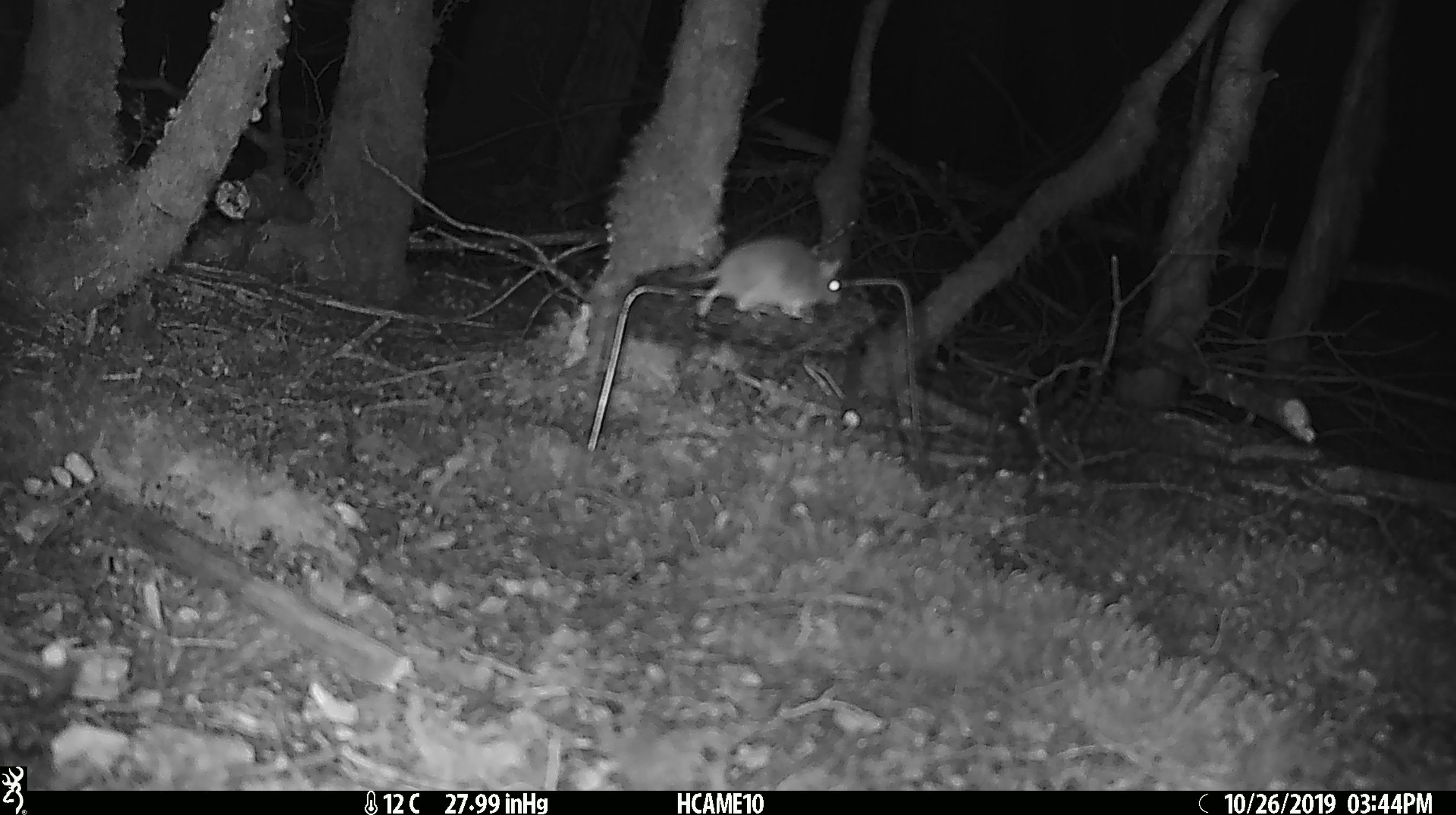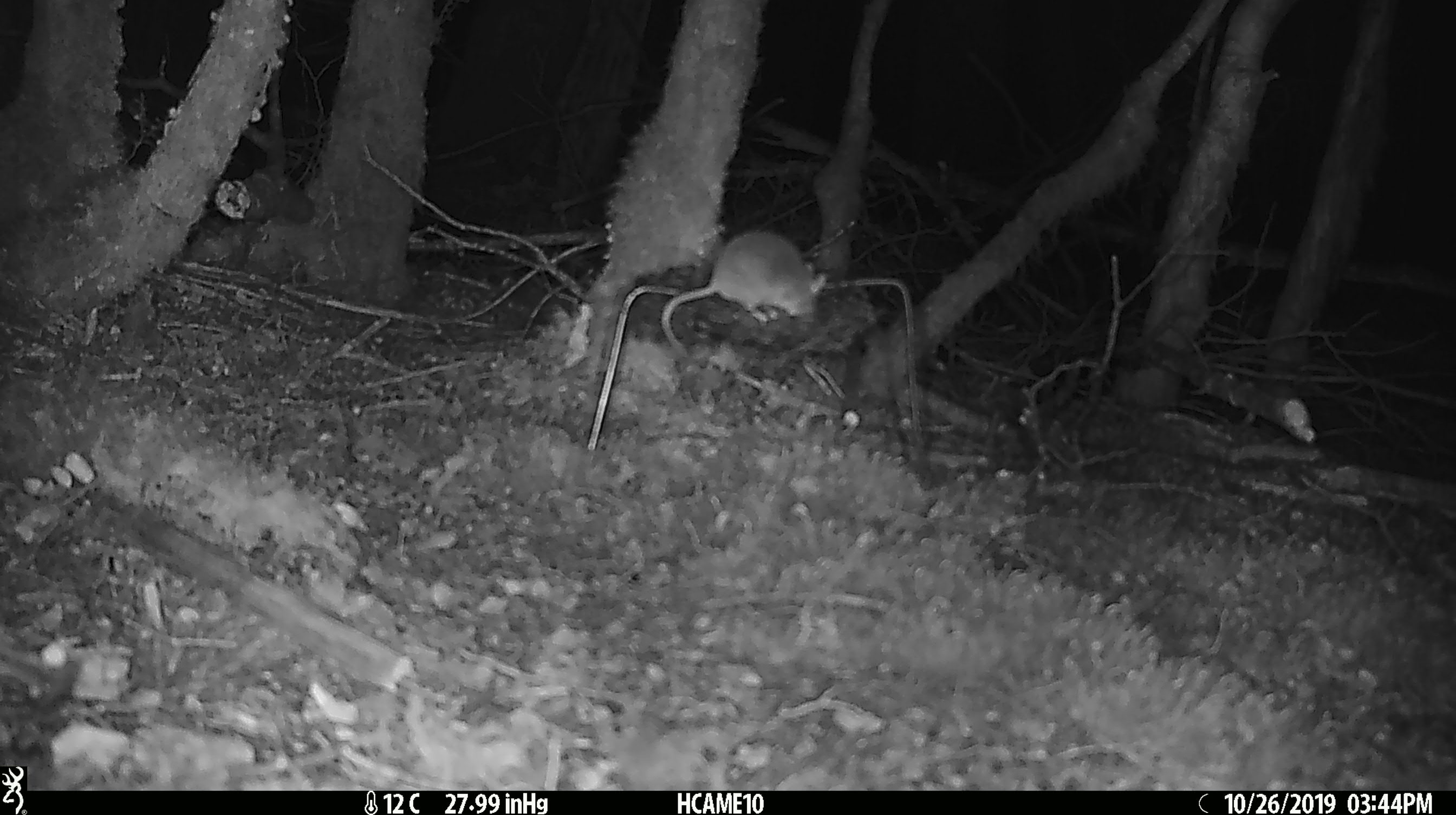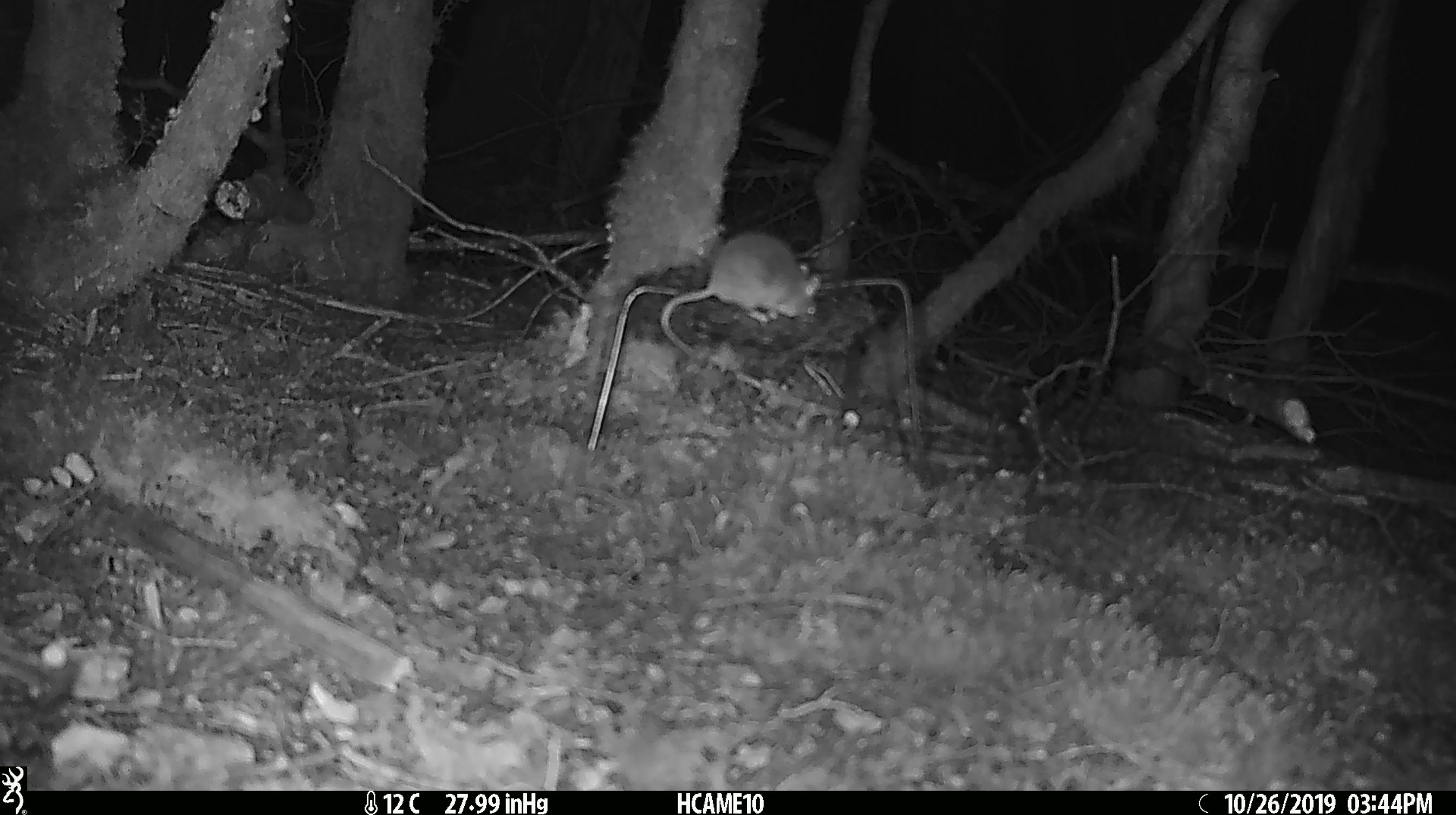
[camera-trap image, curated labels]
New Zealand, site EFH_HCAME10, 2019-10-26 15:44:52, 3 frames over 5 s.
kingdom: Animalia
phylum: Chordata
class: Mammalia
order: Rodentia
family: Muridae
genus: Mus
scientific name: Mus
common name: mouse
Mouse (Mus).